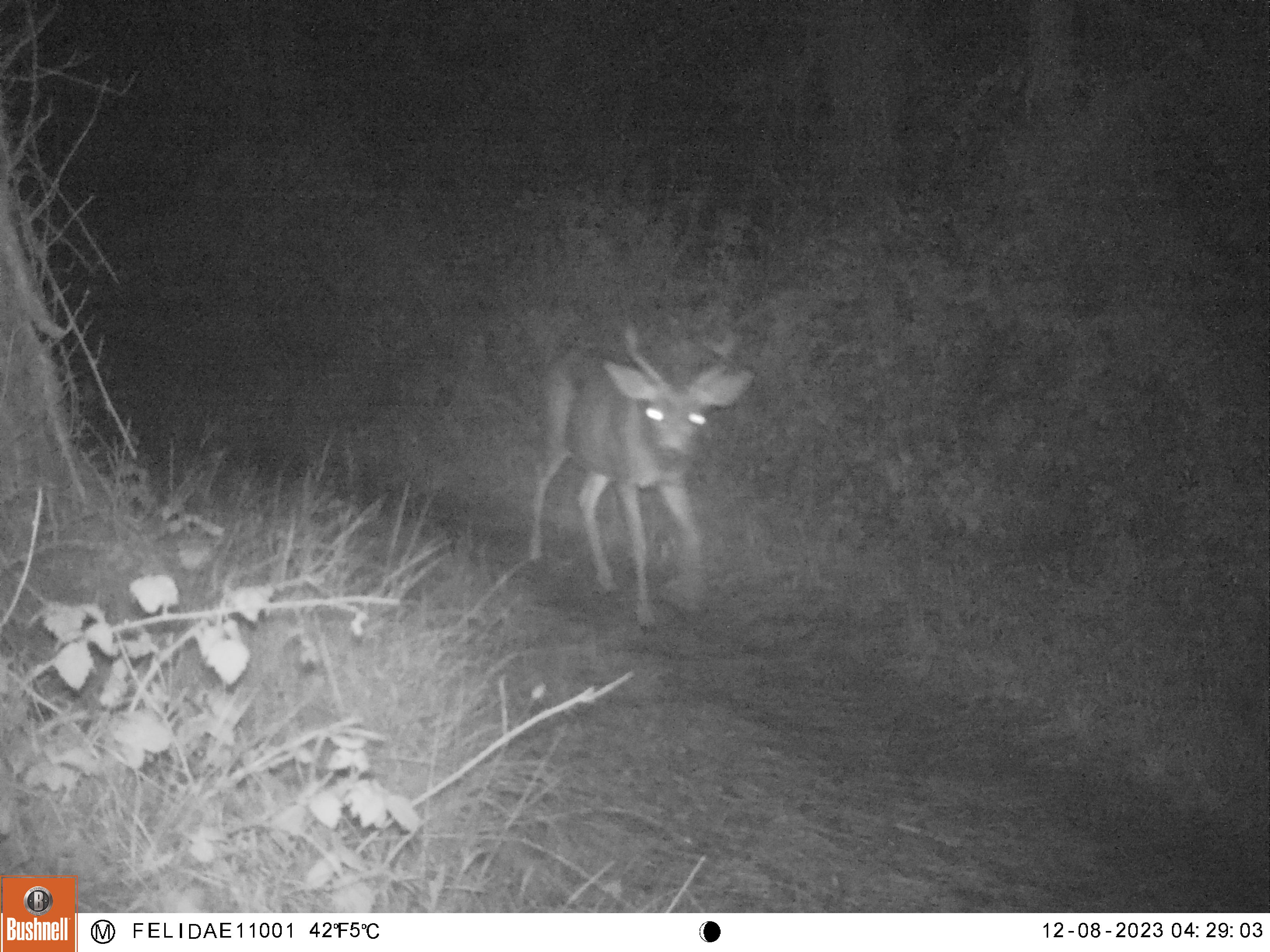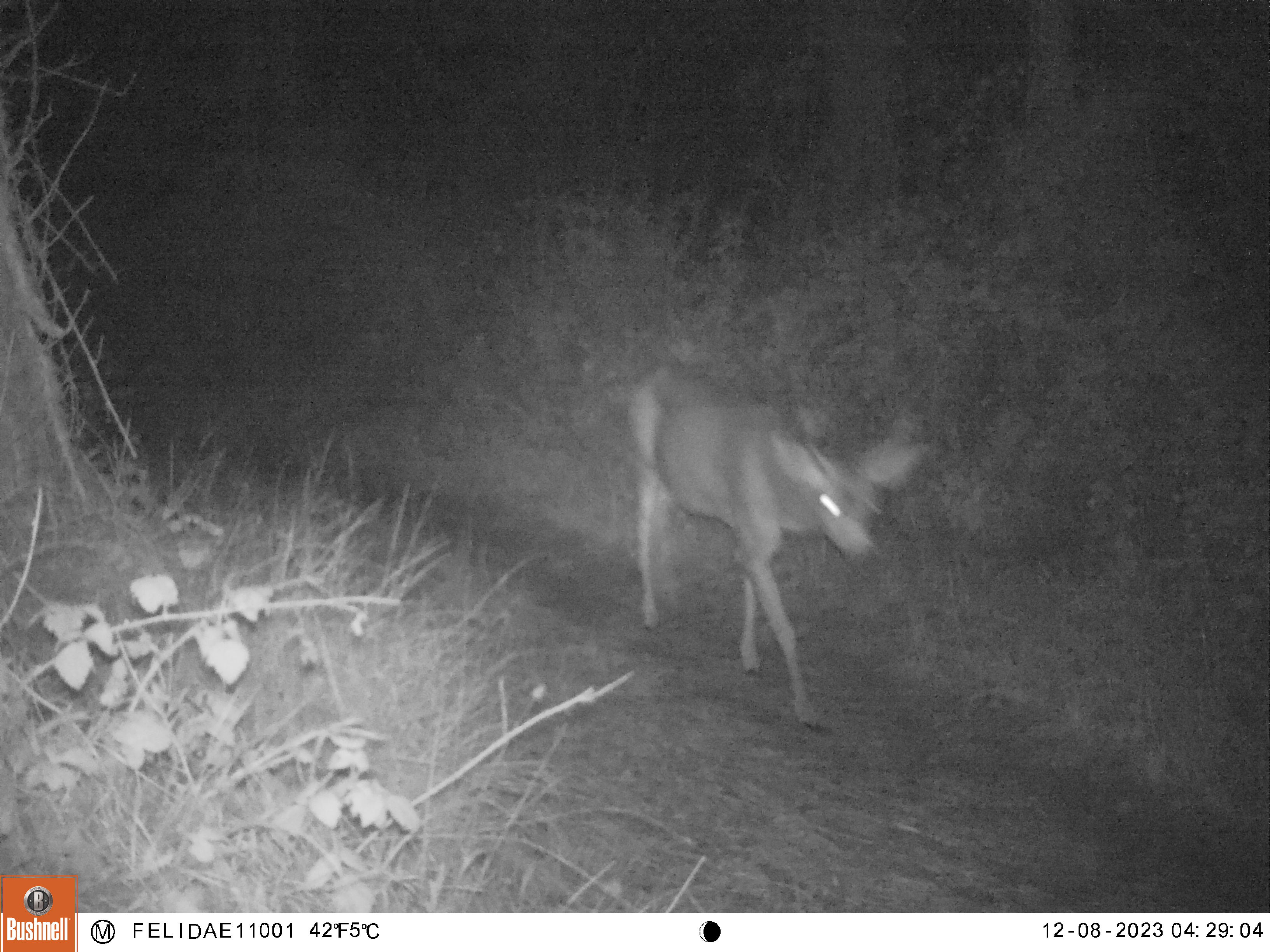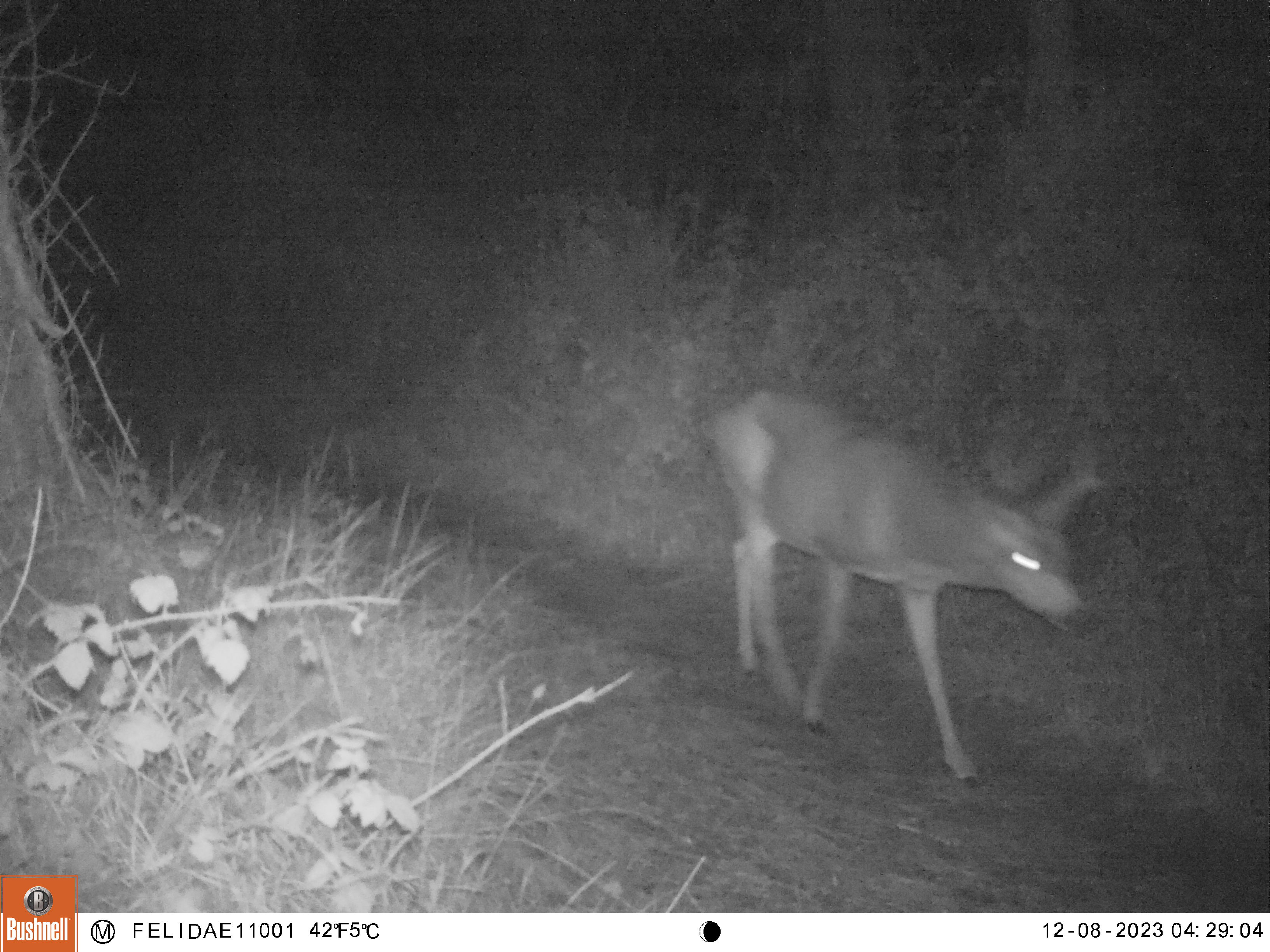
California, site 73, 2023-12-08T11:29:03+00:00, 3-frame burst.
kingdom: Animalia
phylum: Chordata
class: Mammalia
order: Artiodactyla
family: Cervidae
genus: Odocoileus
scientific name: Odocoileus hemionus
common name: mule deer